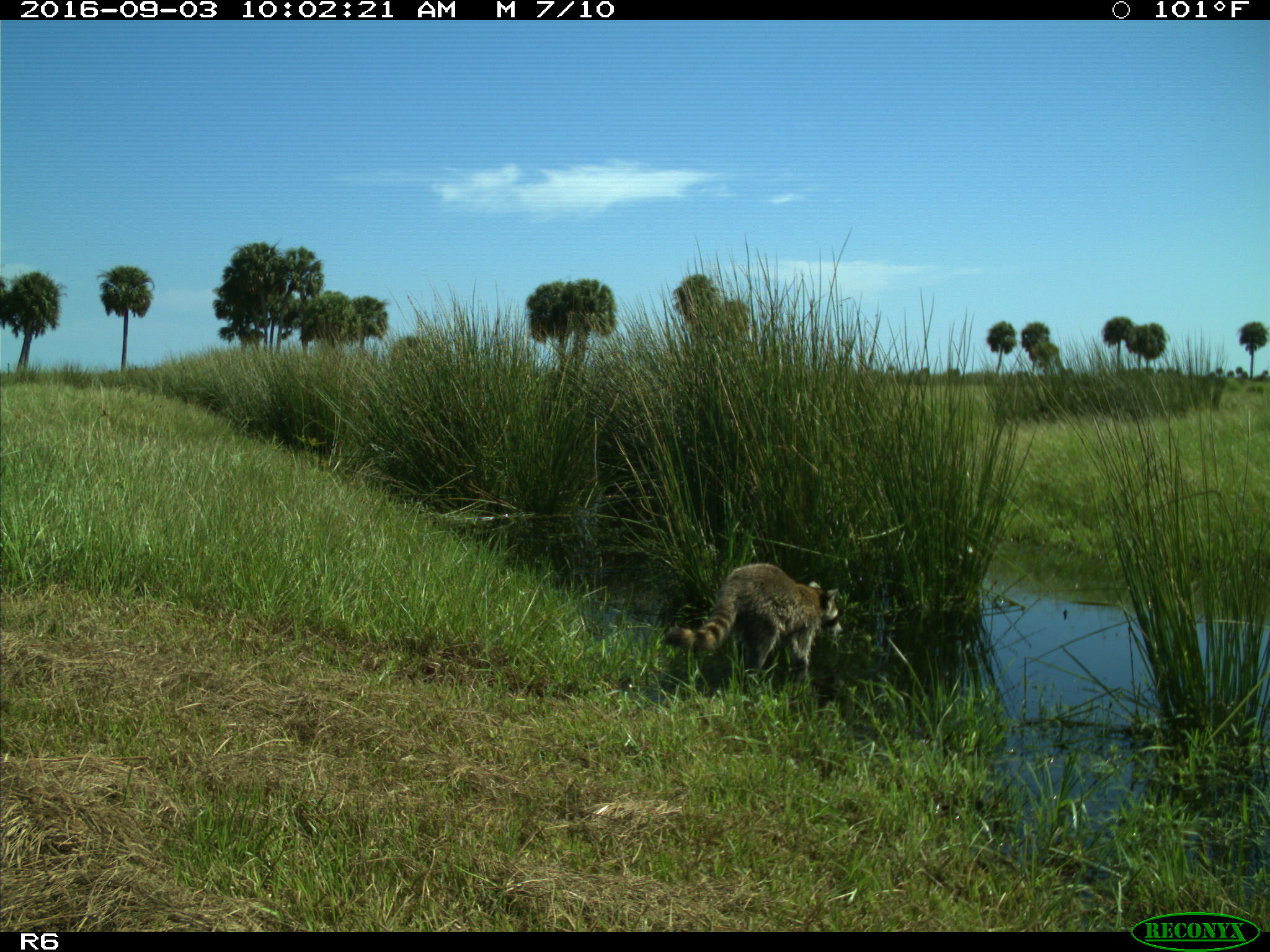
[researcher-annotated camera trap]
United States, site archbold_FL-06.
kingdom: Animalia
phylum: Chordata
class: Mammalia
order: Carnivora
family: Procyonidae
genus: Procyon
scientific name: Procyon lotor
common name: common raccoon